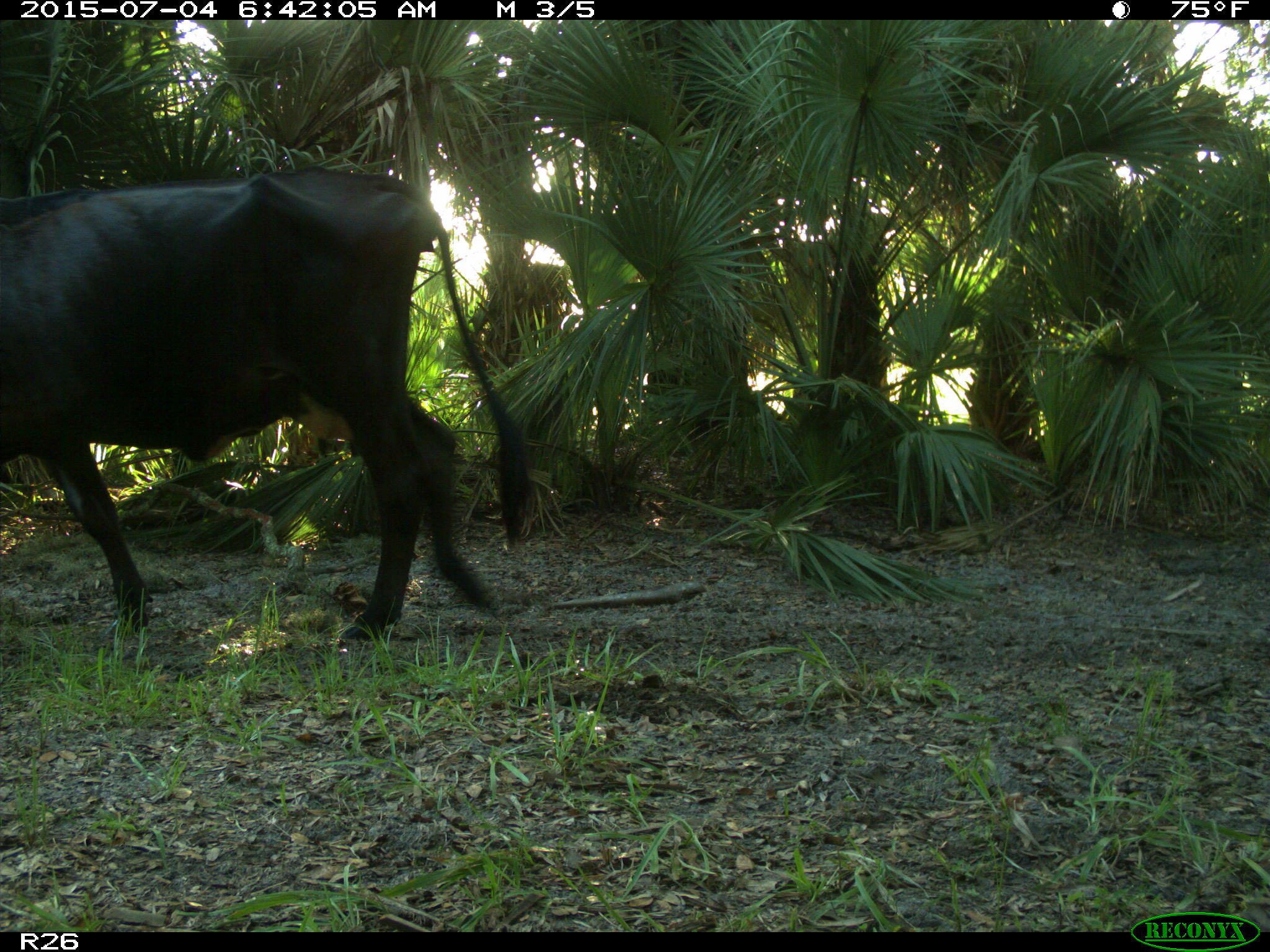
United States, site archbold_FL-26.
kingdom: Animalia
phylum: Chordata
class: Mammalia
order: Artiodactyla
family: Bovidae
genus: Bos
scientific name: Bos taurus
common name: domestic cow